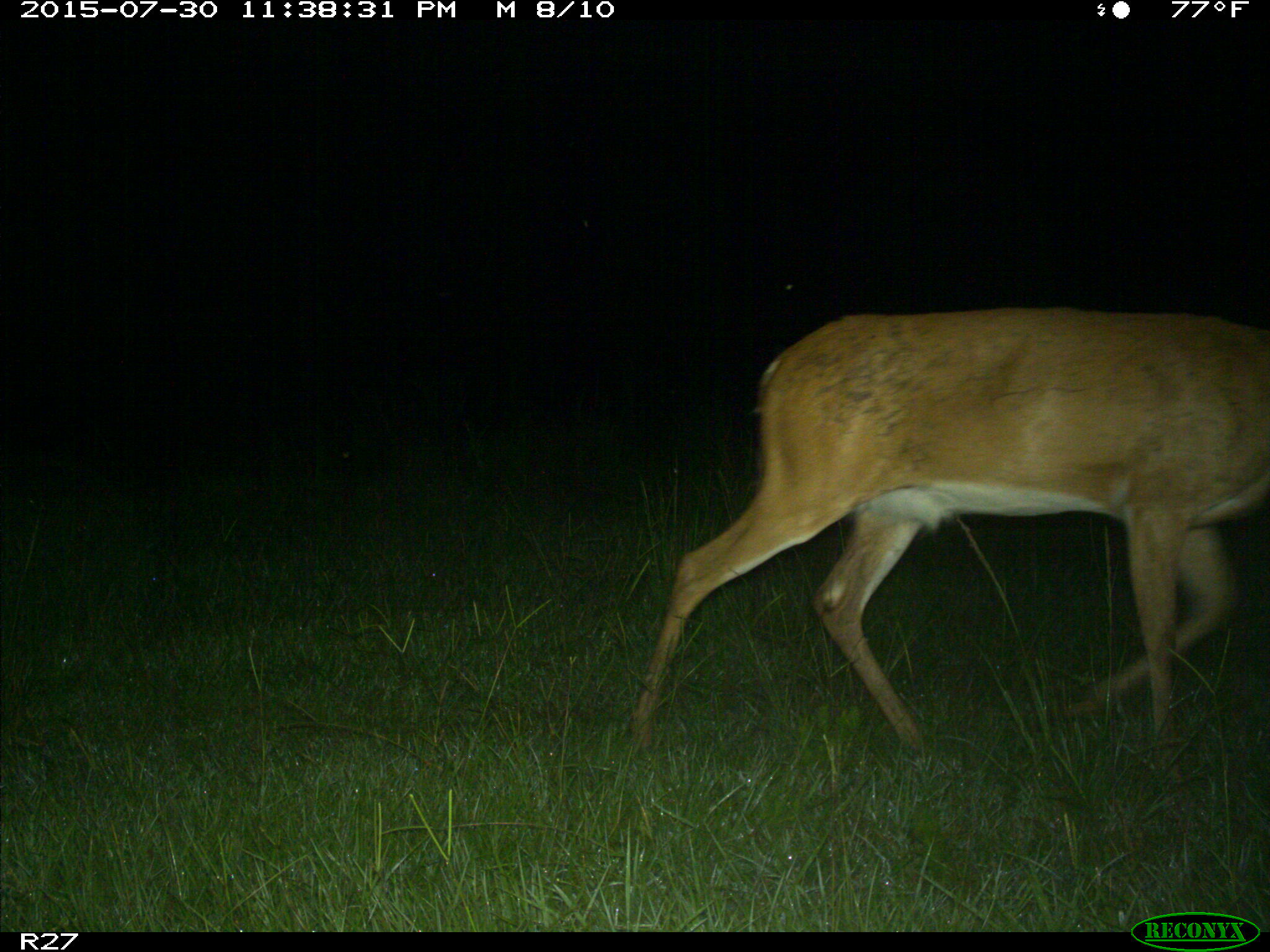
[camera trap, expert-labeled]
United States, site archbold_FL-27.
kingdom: Animalia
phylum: Chordata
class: Mammalia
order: Artiodactyla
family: Cervidae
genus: Odocoileus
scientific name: Odocoileus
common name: deer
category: unidentified deer